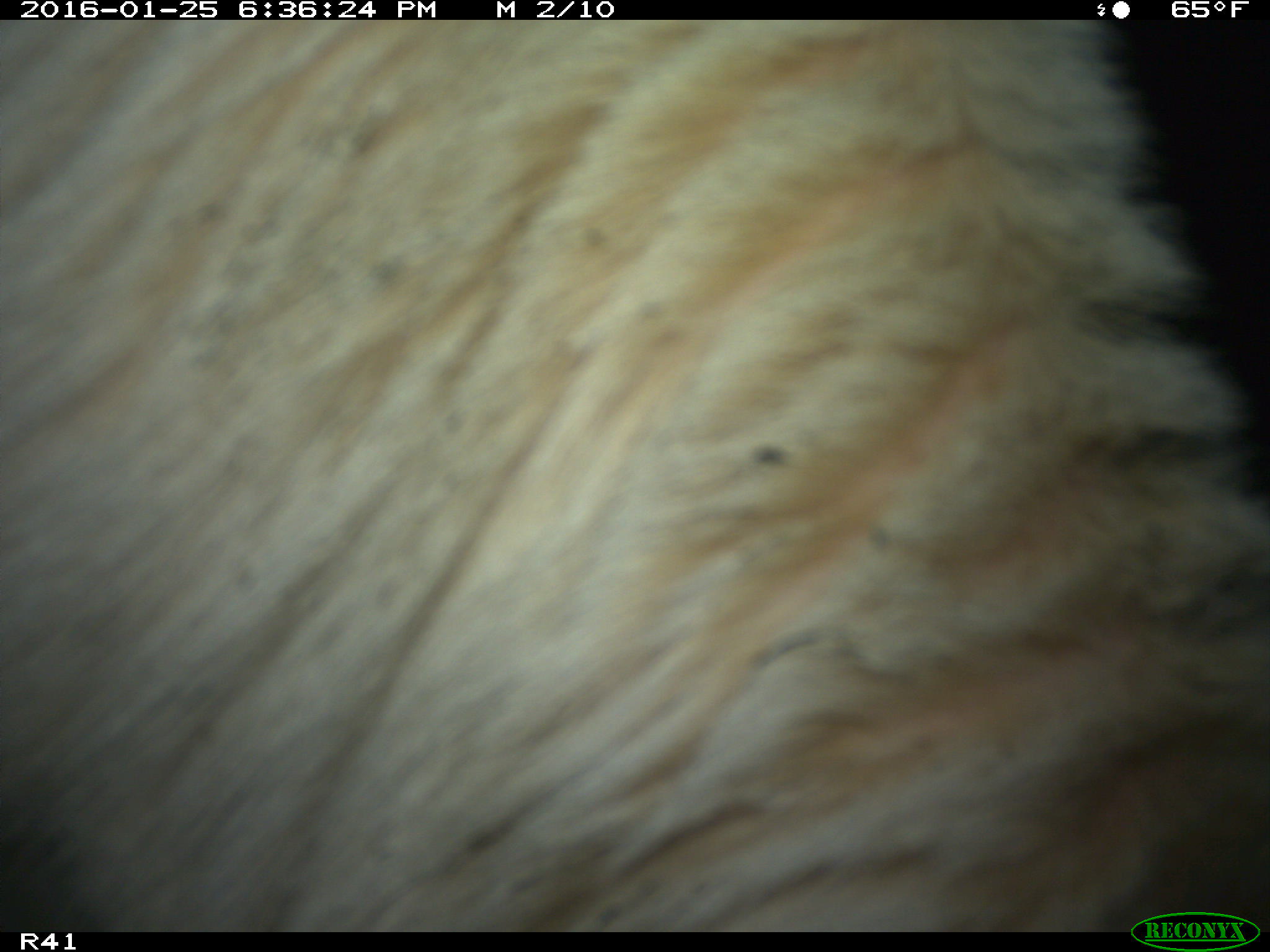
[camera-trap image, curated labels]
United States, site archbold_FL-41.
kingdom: Animalia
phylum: Chordata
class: Mammalia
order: Artiodactyla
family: Bovidae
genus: Bos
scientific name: Bos taurus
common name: domestic cow